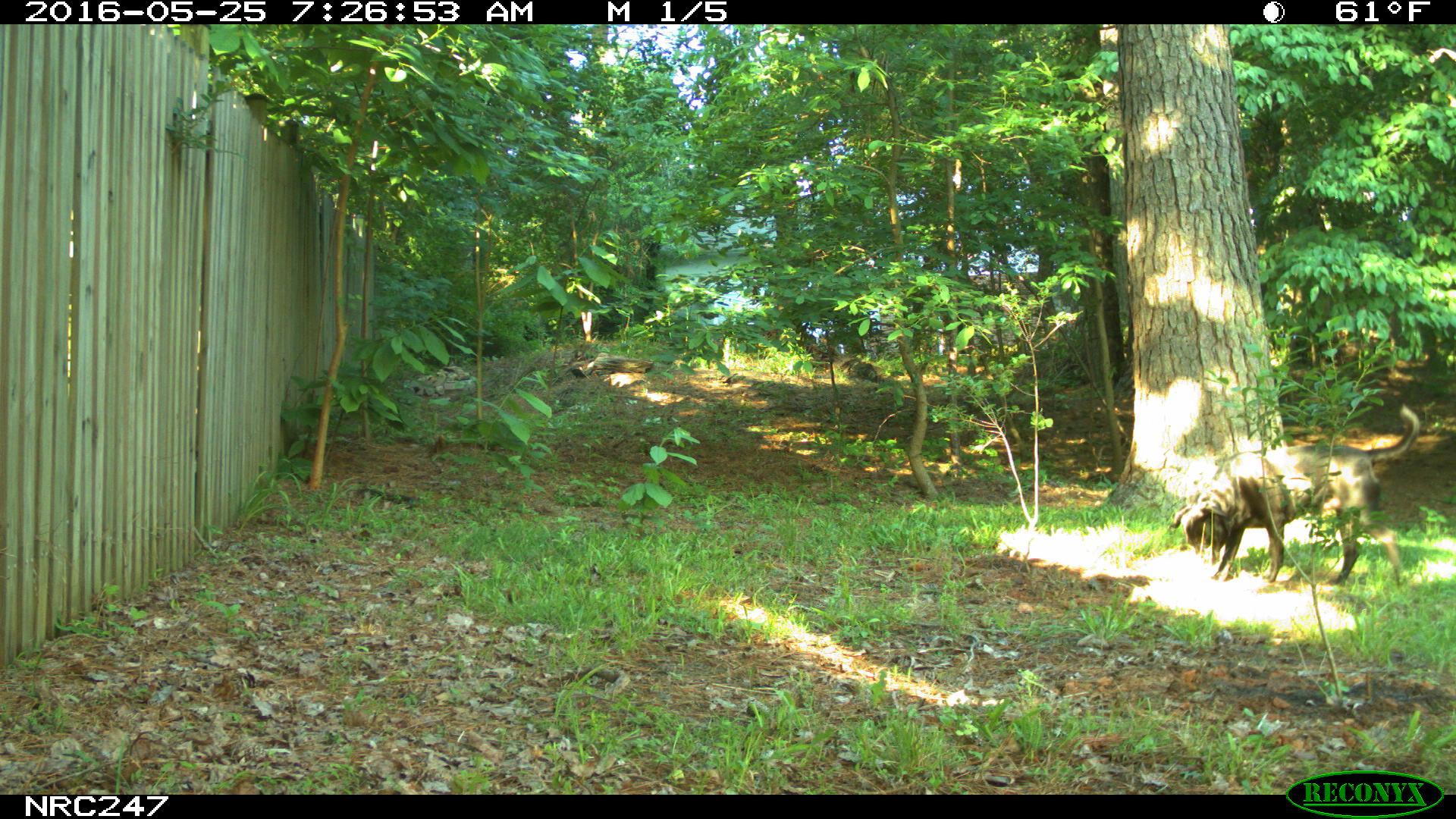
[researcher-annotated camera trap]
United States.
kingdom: Animalia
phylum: Chordata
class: Mammalia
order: Carnivora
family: Canidae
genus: Canis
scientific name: Canis familiaris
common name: domestic dog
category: Dog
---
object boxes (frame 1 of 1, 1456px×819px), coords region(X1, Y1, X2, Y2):
Dog: region(1173, 396, 1424, 592)